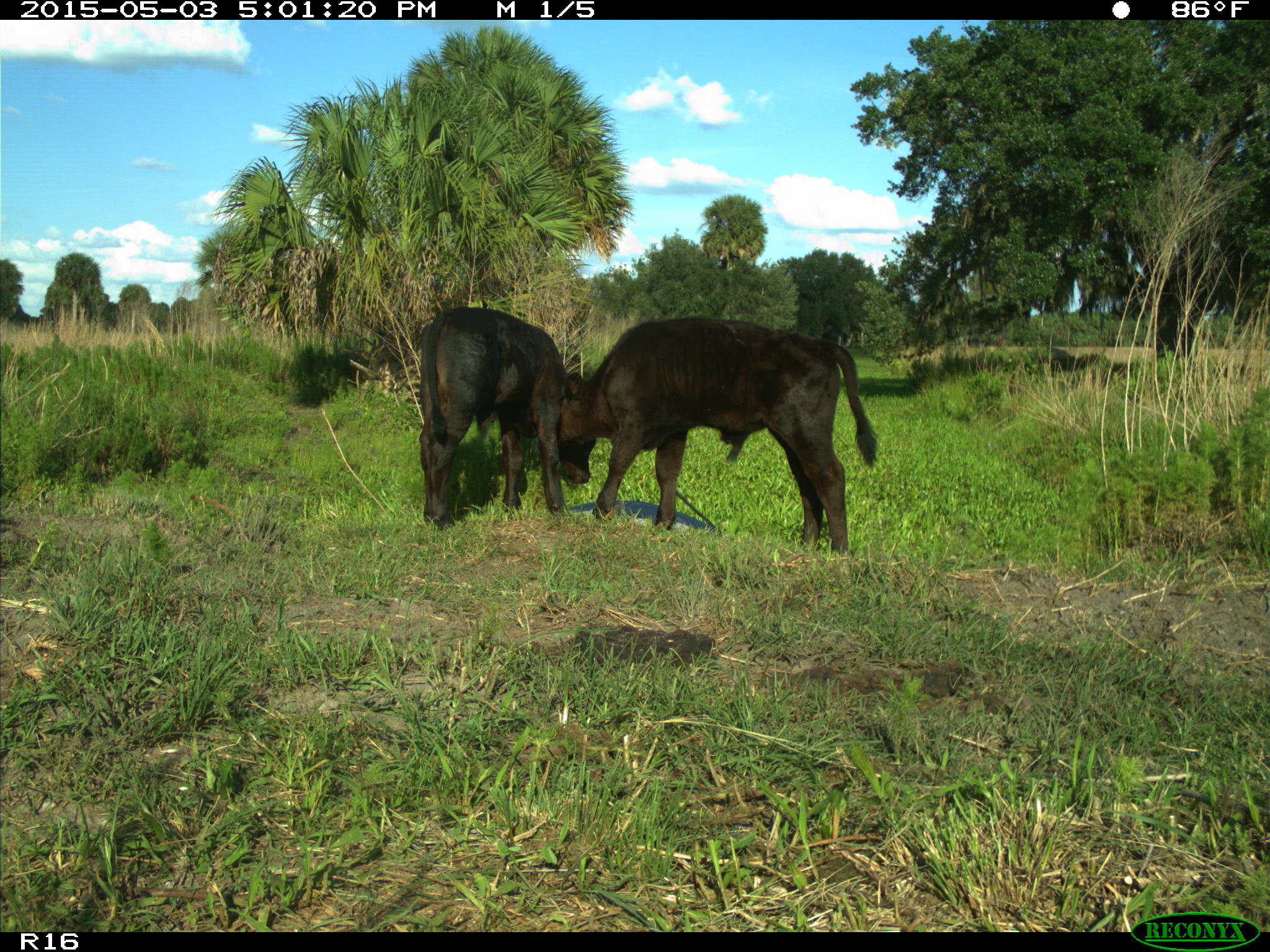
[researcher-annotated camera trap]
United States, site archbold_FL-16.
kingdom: Animalia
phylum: Chordata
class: Mammalia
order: Artiodactyla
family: Bovidae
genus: Bos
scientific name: Bos taurus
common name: domestic cow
Bos taurus (domestic cow).